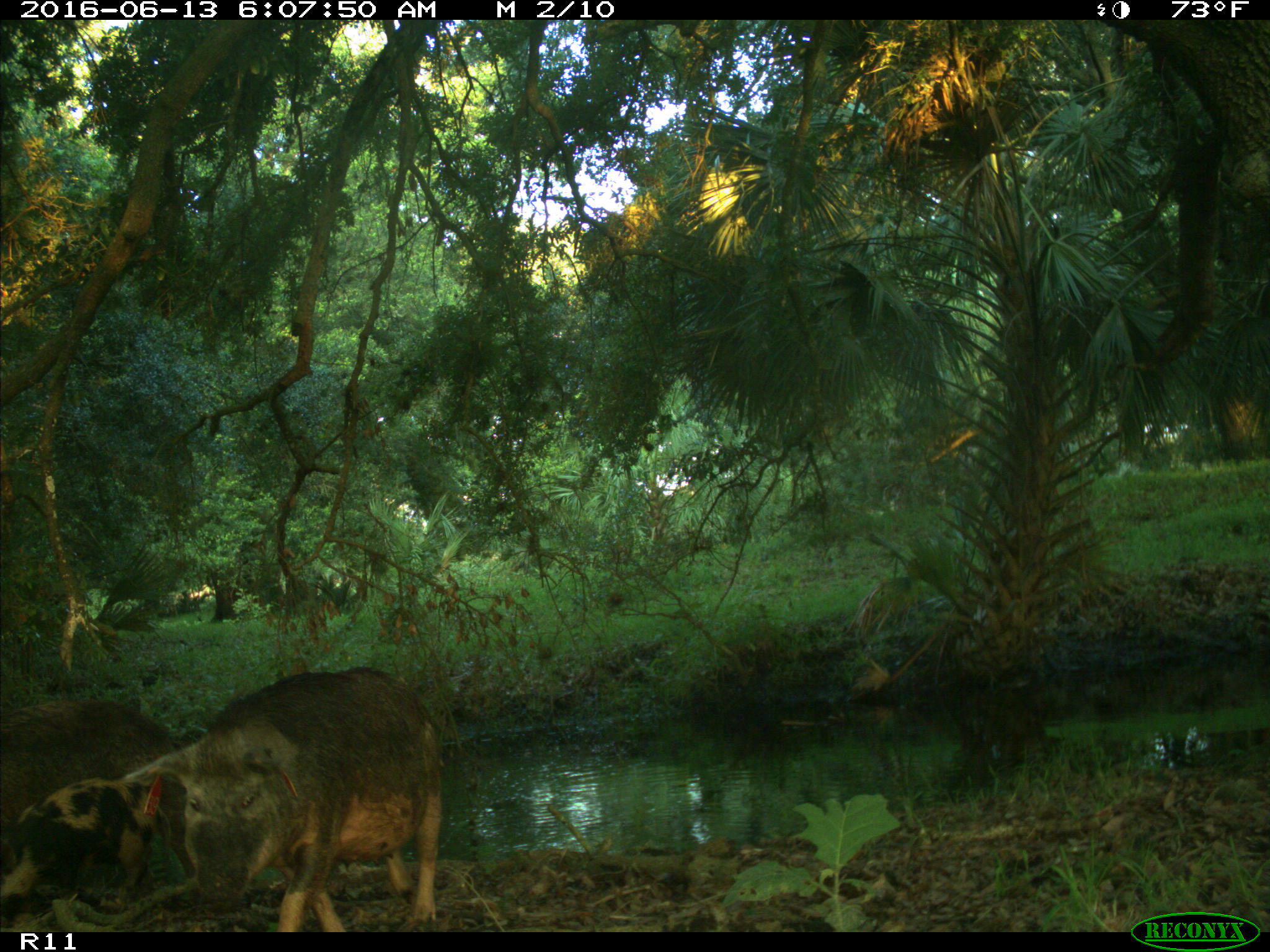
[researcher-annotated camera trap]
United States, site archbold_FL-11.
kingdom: Animalia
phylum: Chordata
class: Mammalia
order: Artiodactyla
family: Suidae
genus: Sus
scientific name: Sus scrofa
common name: wild boar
Sus scrofa (wild boar).